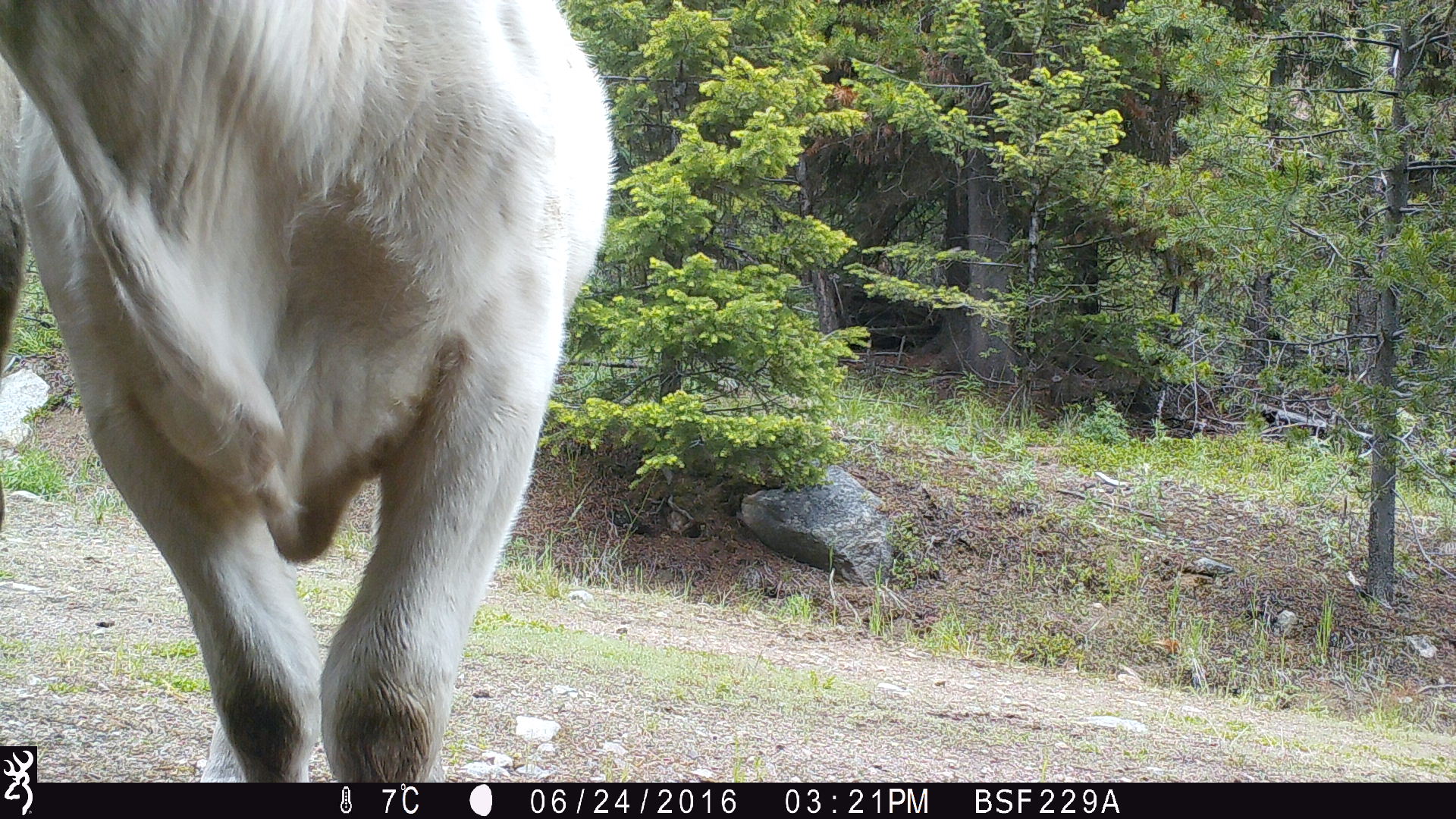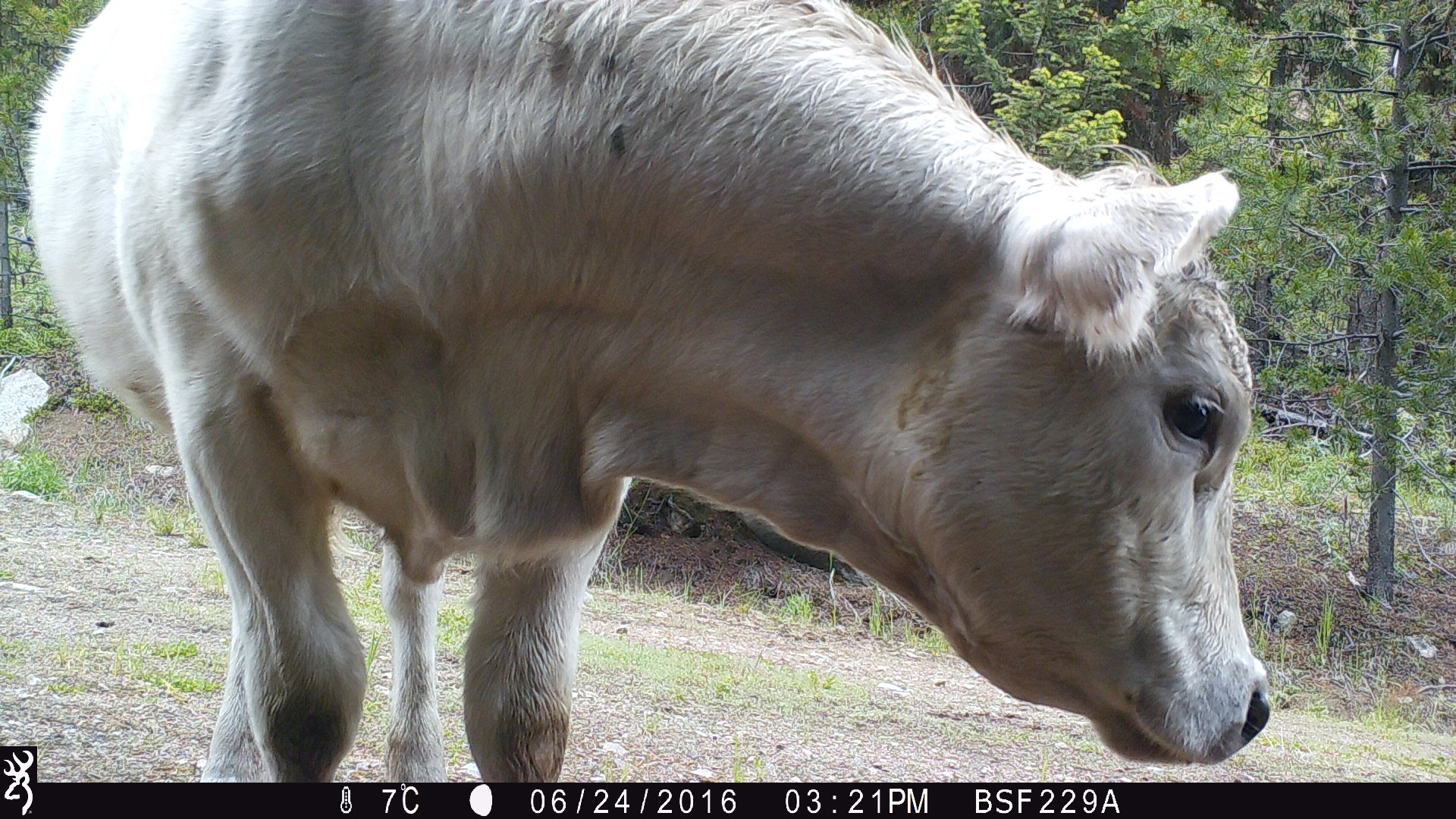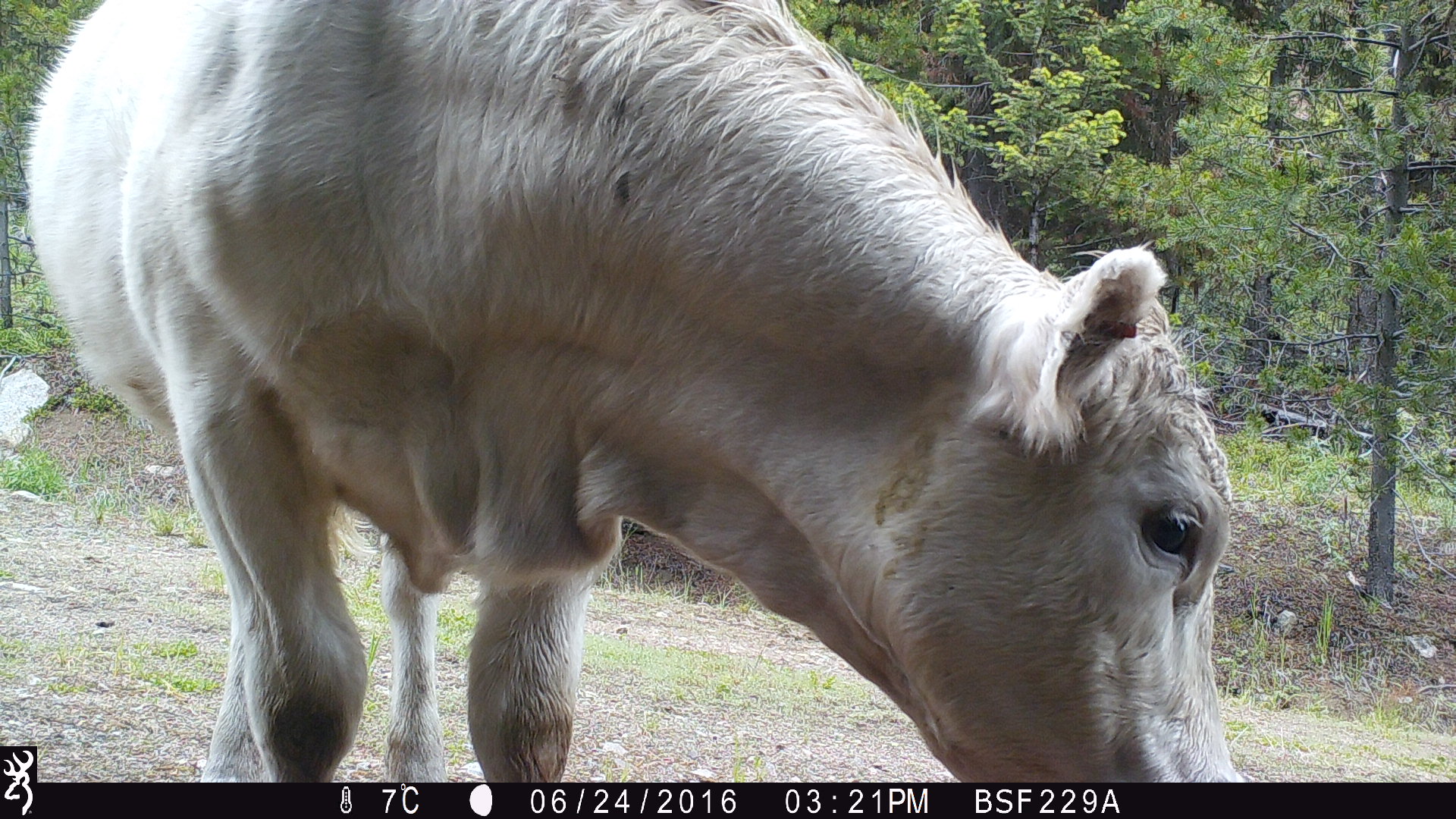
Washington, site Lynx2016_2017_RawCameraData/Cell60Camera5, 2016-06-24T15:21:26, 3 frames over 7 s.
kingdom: Animalia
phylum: Chordata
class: Mammalia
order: Artiodactyla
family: Bovidae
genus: Bos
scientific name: Bos taurus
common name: domestic cattle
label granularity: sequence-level